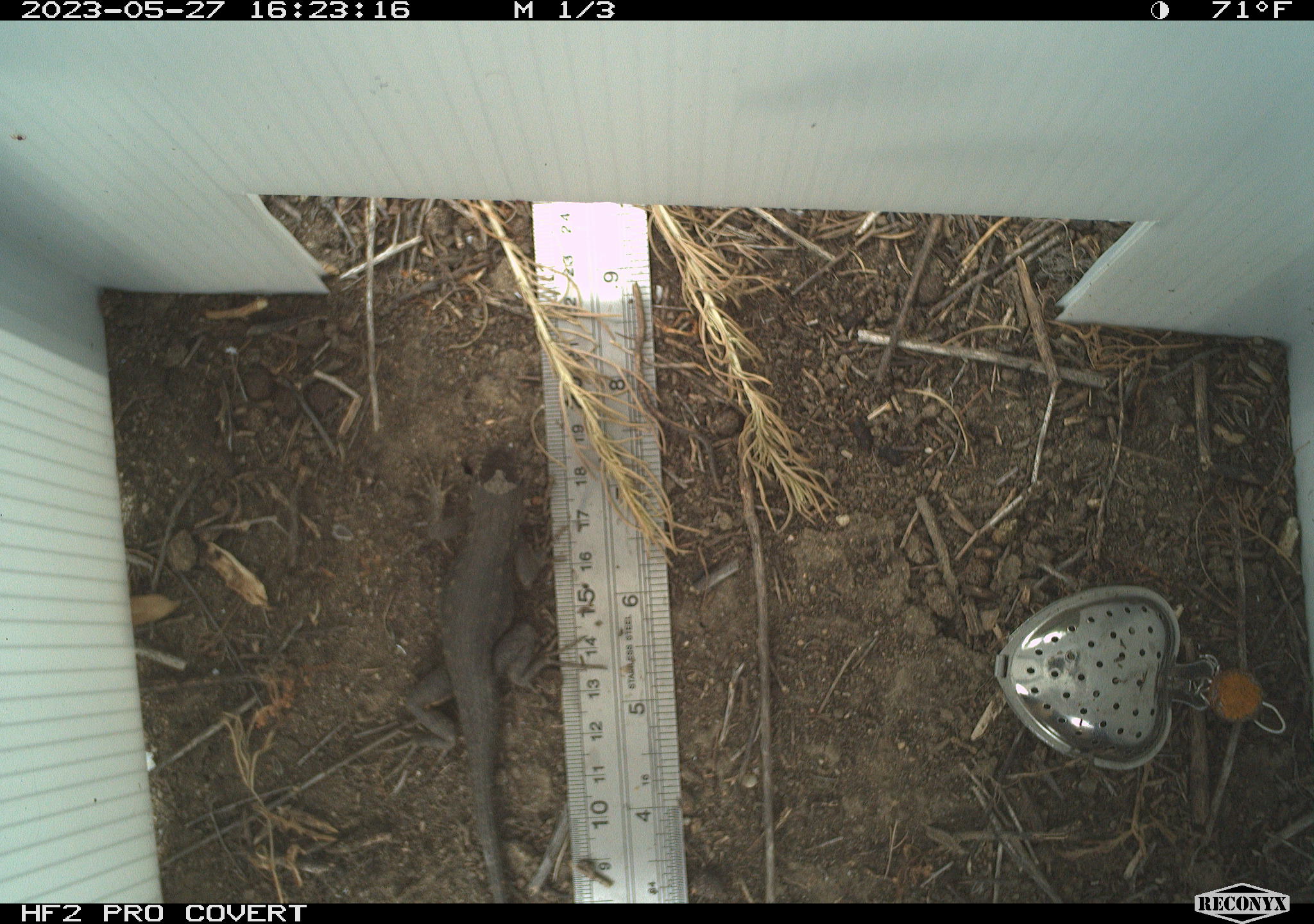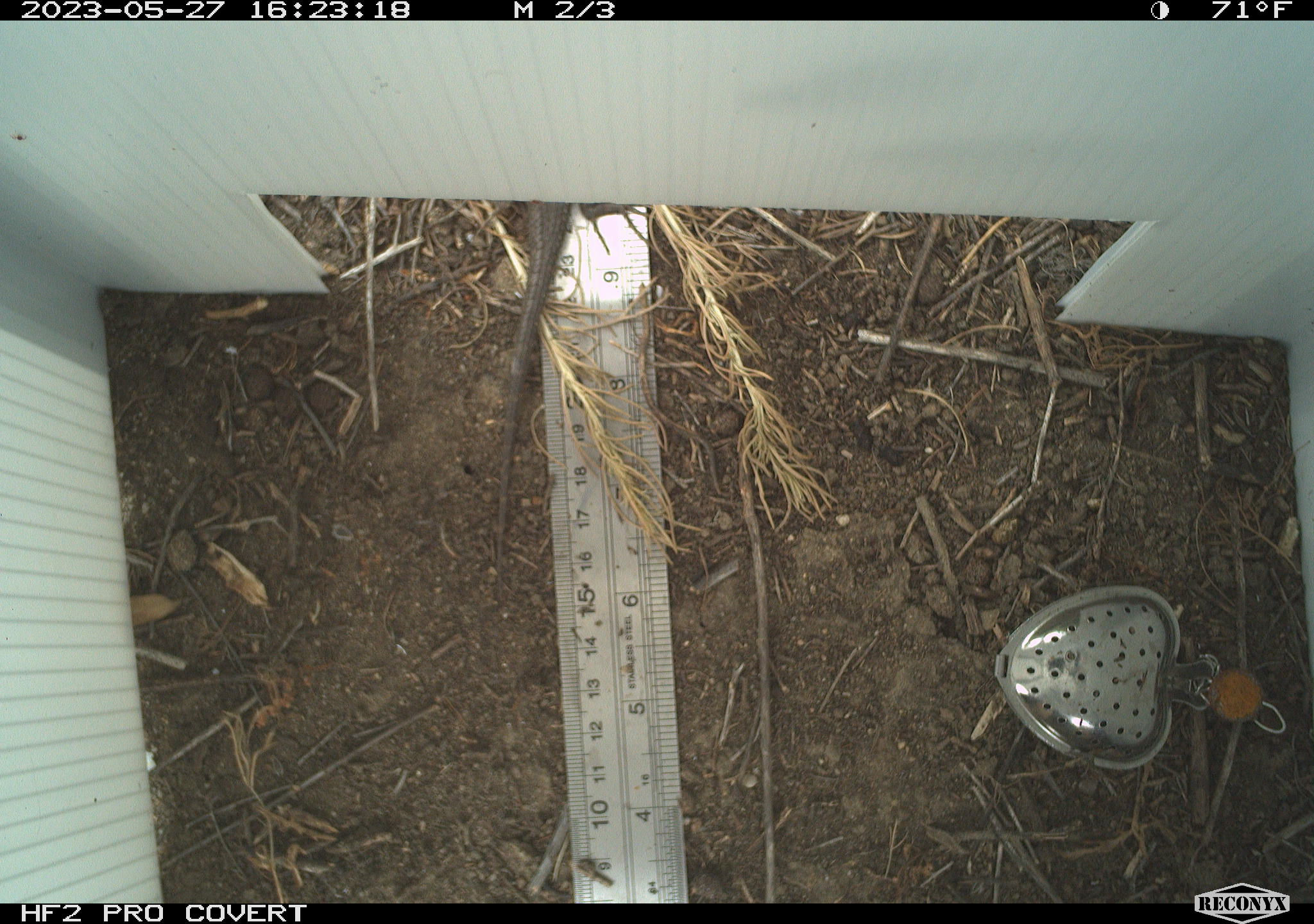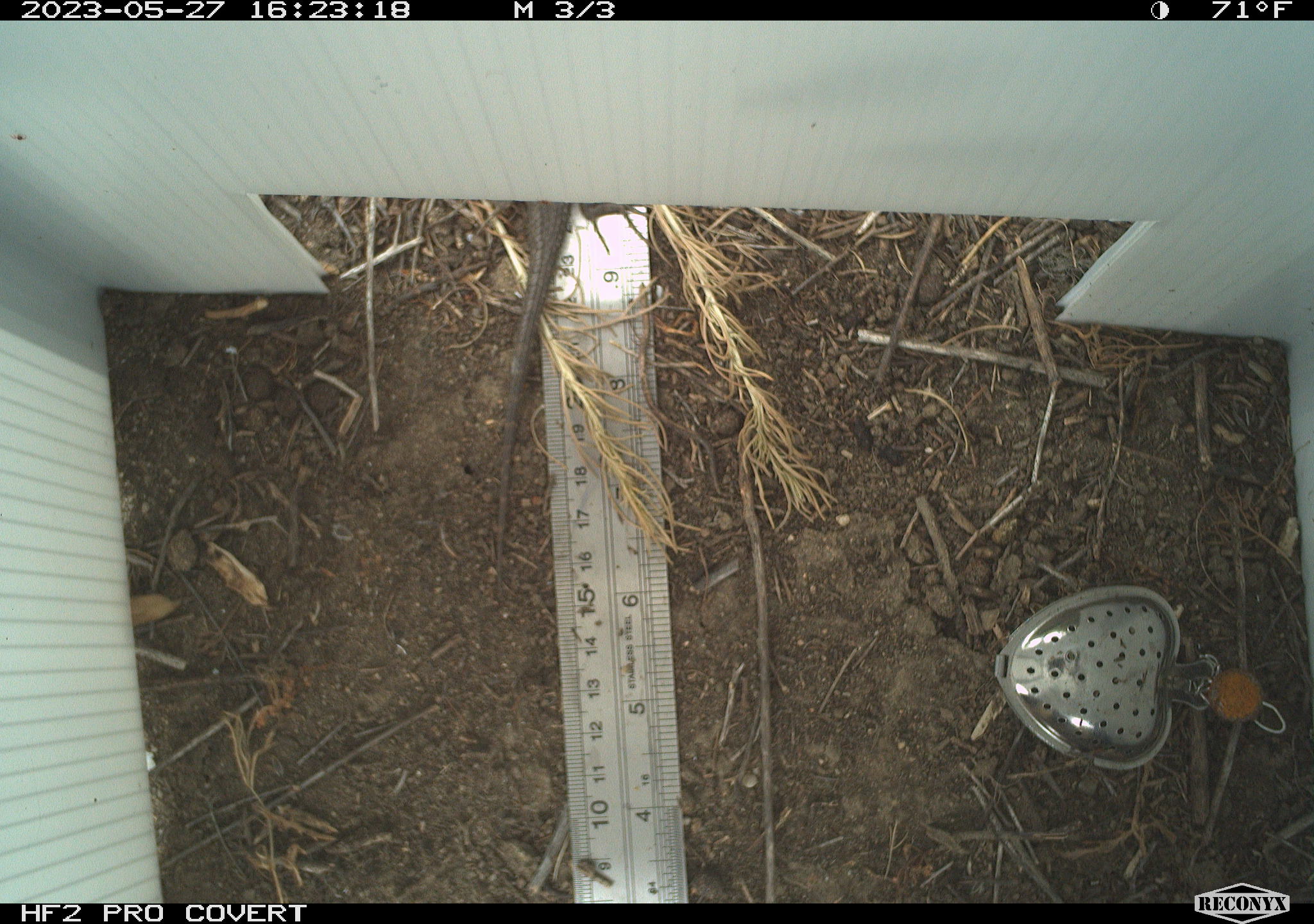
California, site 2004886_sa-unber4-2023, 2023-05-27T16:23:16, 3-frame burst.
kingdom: Animalia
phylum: Chordata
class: Reptilia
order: Squamata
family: Phrynosomatidae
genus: Sceloporus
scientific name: Sceloporus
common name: spiny lizards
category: sceloporus species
Sceloporus species (spiny lizards) (Sceloporus).